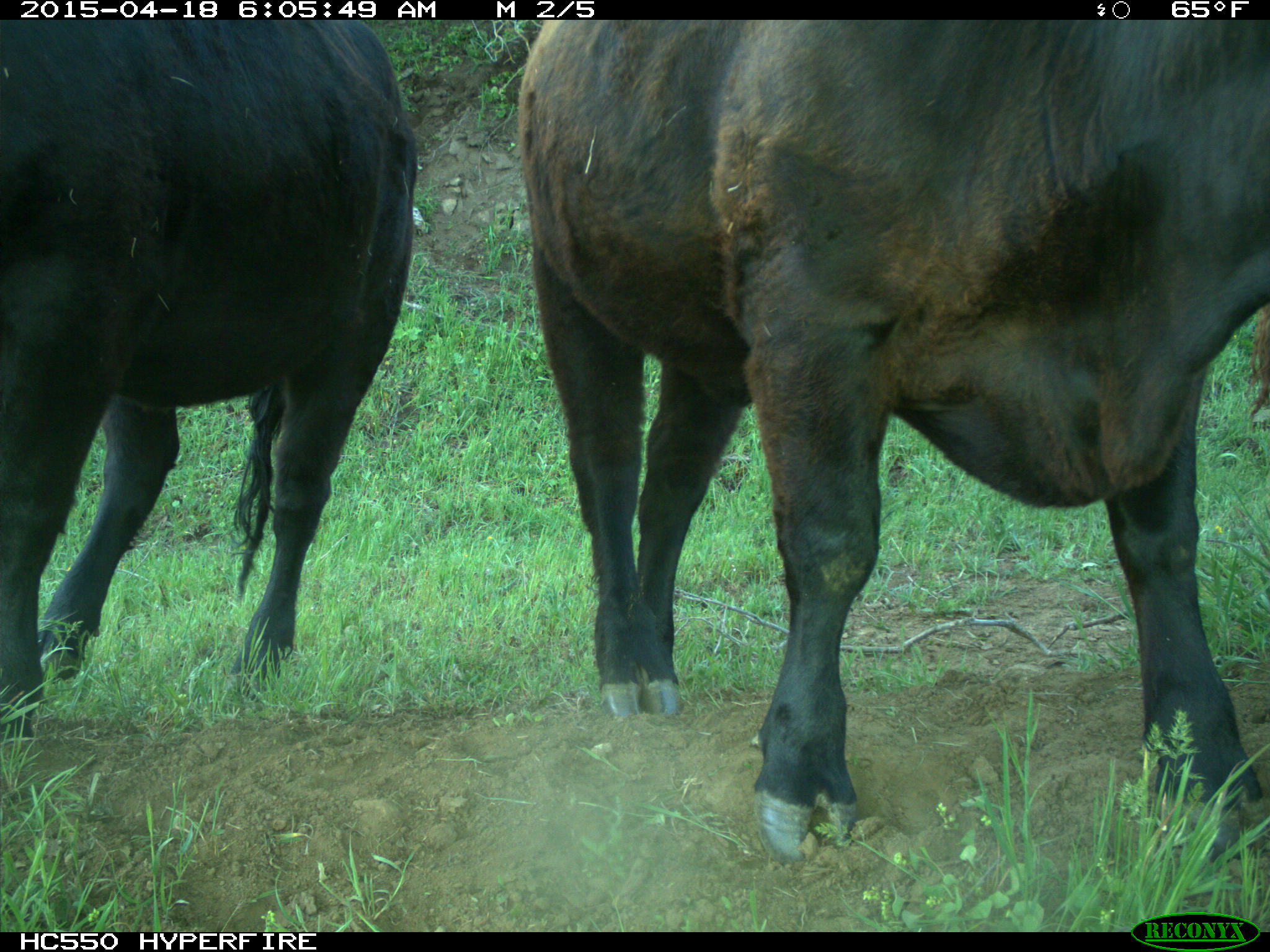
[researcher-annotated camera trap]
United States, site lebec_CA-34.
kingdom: Animalia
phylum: Chordata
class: Mammalia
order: Artiodactyla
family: Bovidae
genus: Bos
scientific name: Bos taurus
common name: domestic cow